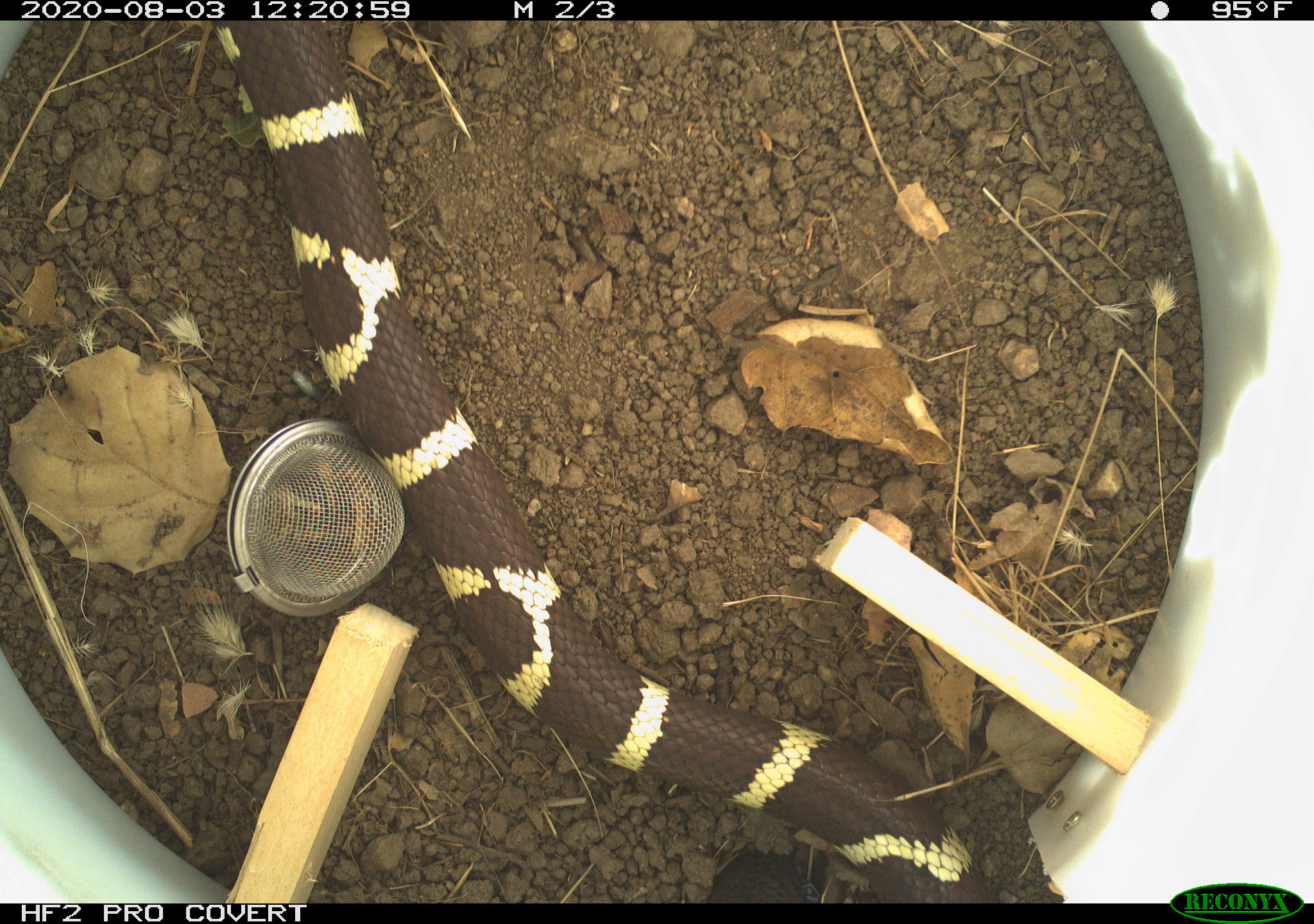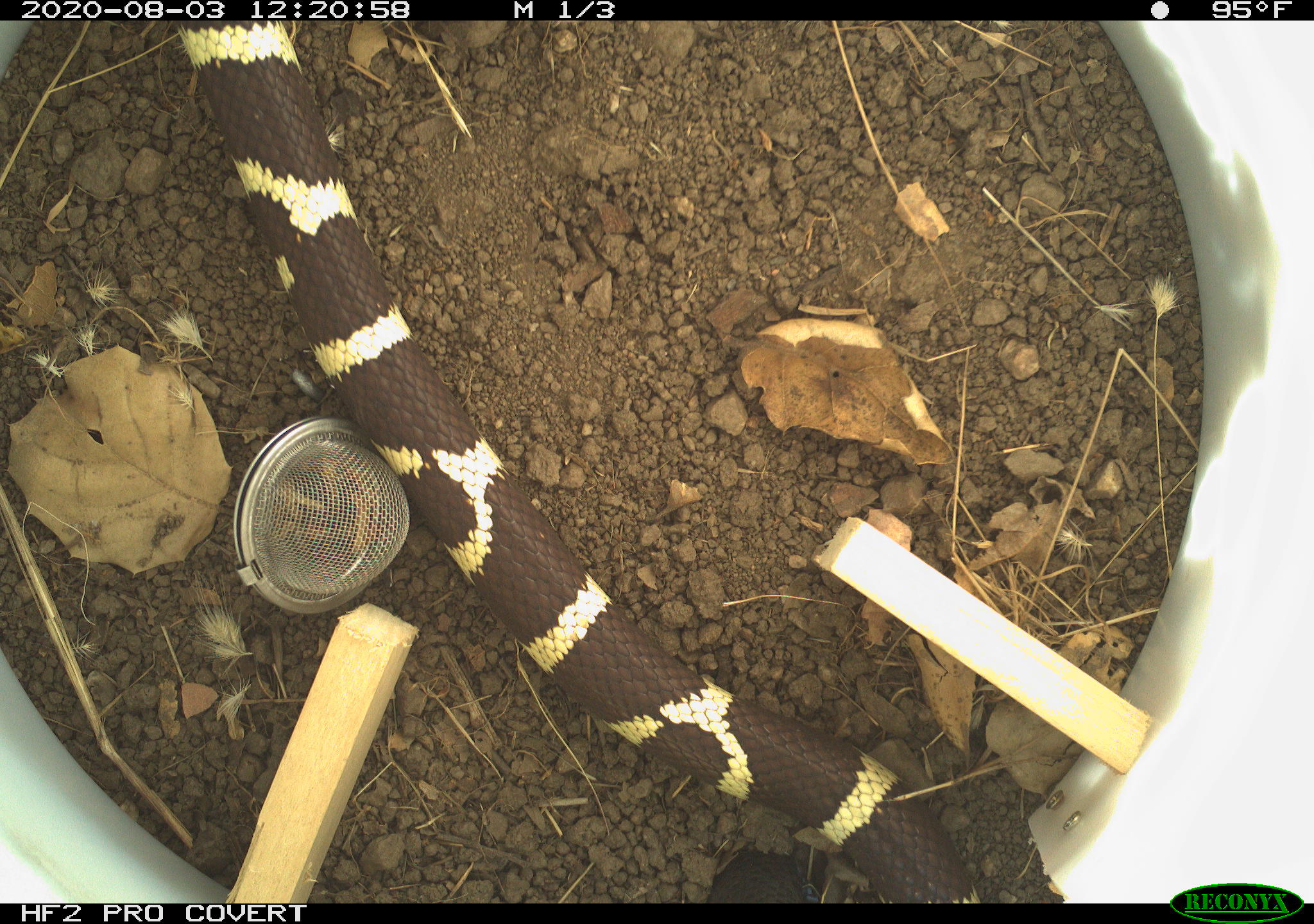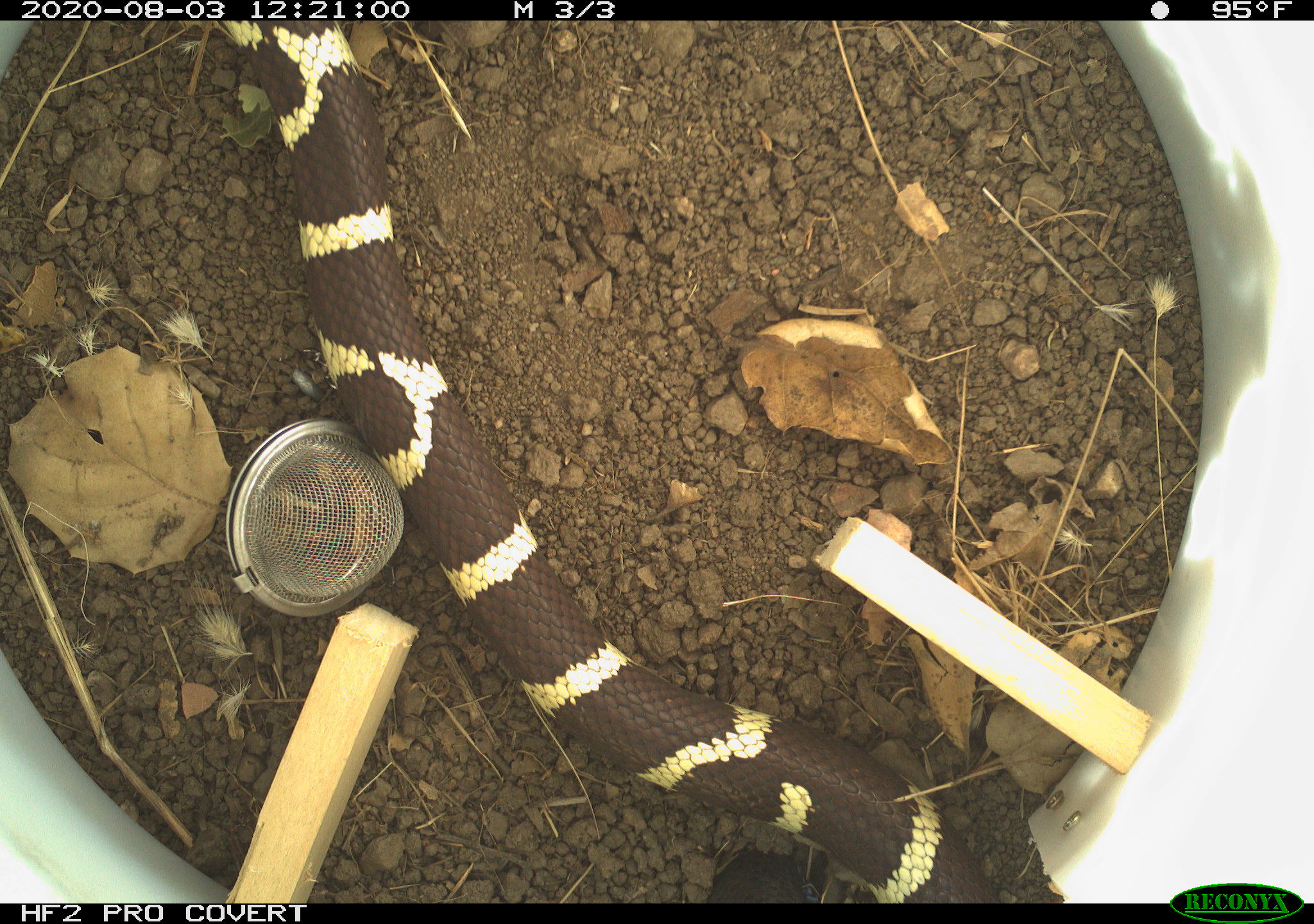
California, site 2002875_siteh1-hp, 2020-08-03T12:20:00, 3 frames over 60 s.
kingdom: Animalia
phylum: Chordata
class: Reptilia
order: Squamata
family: Colubridae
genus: Lampropeltis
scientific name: Lampropeltis californiae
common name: california kingsnake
California kingsnake (Lampropeltis californiae).